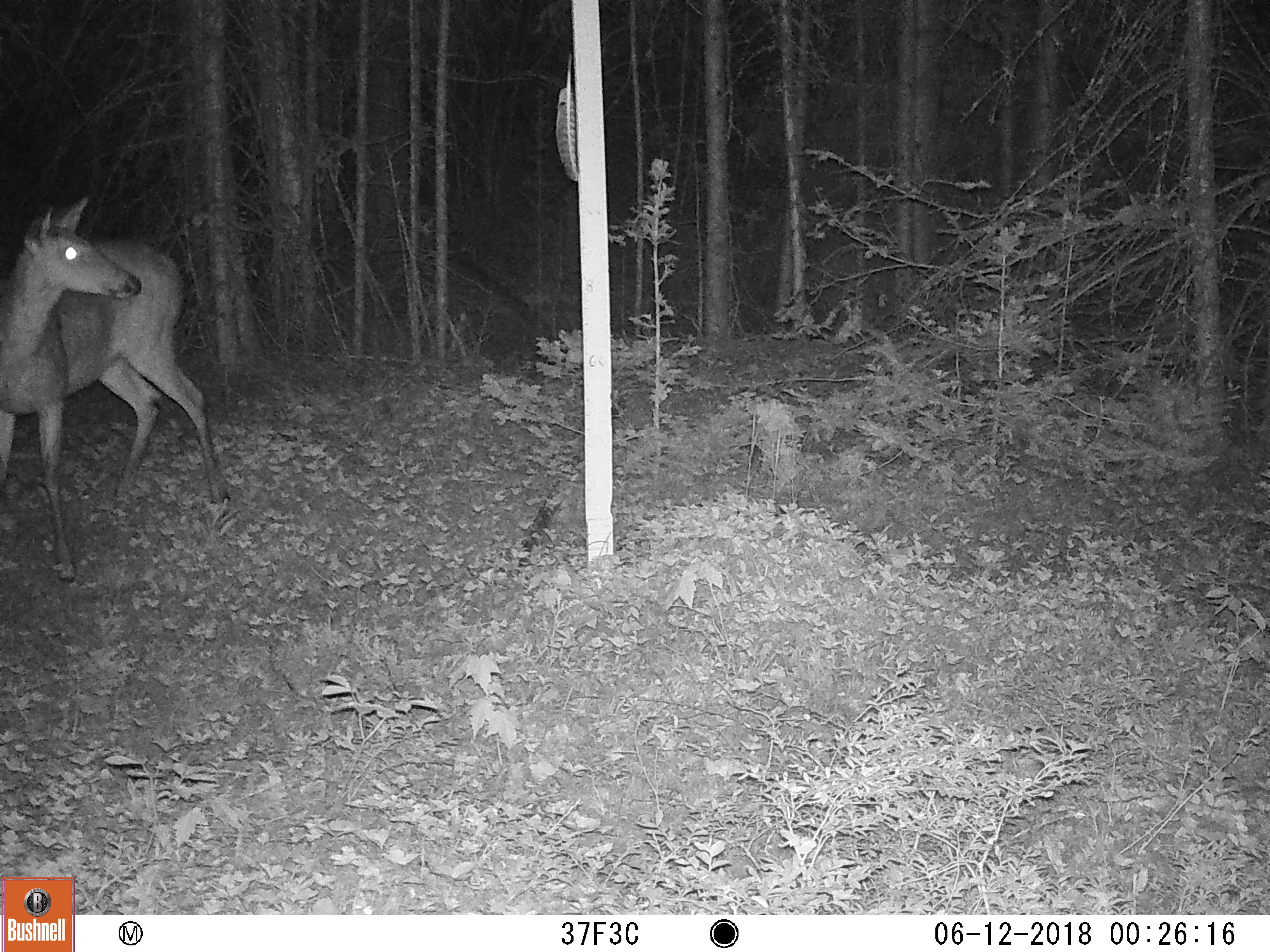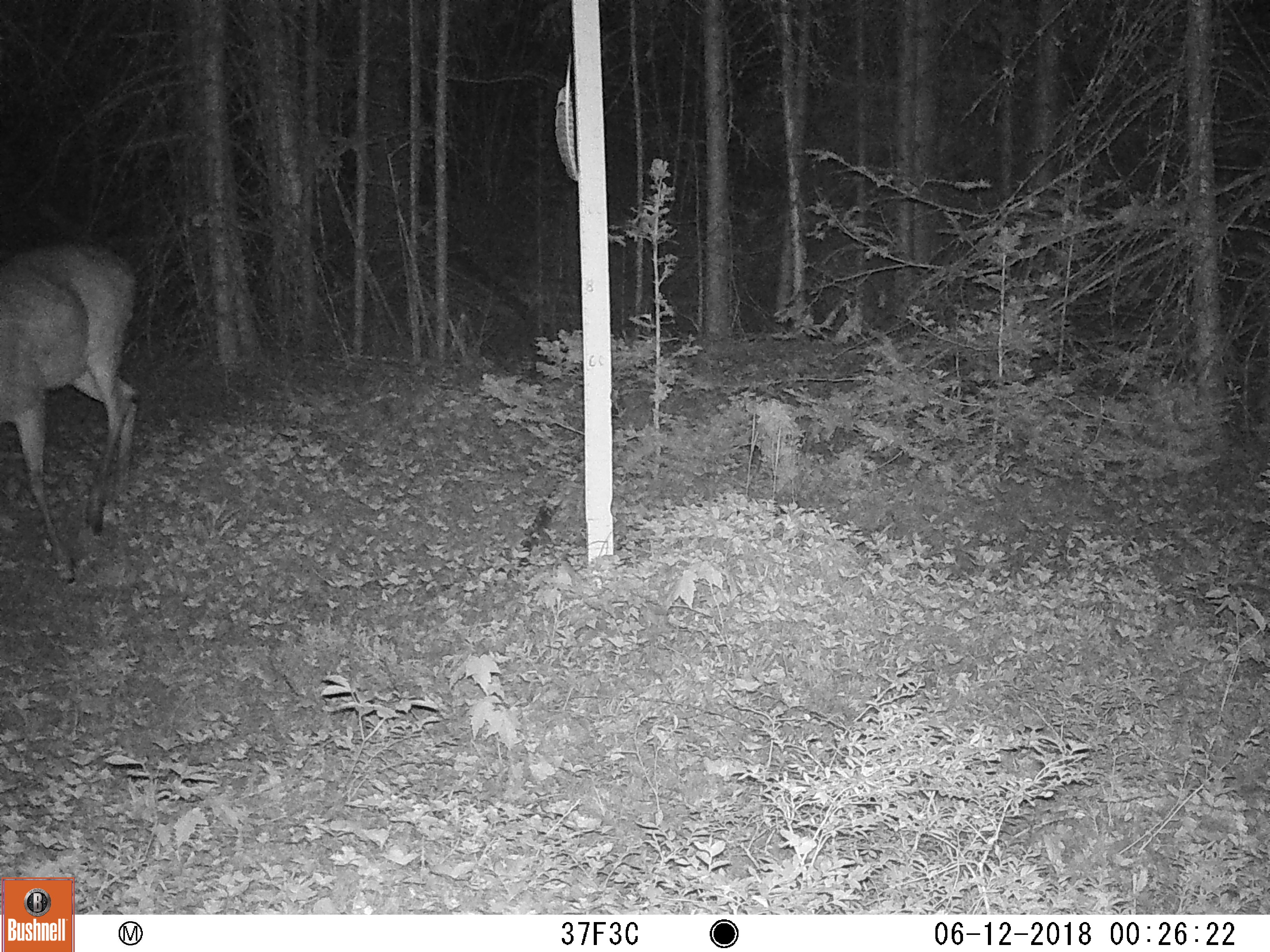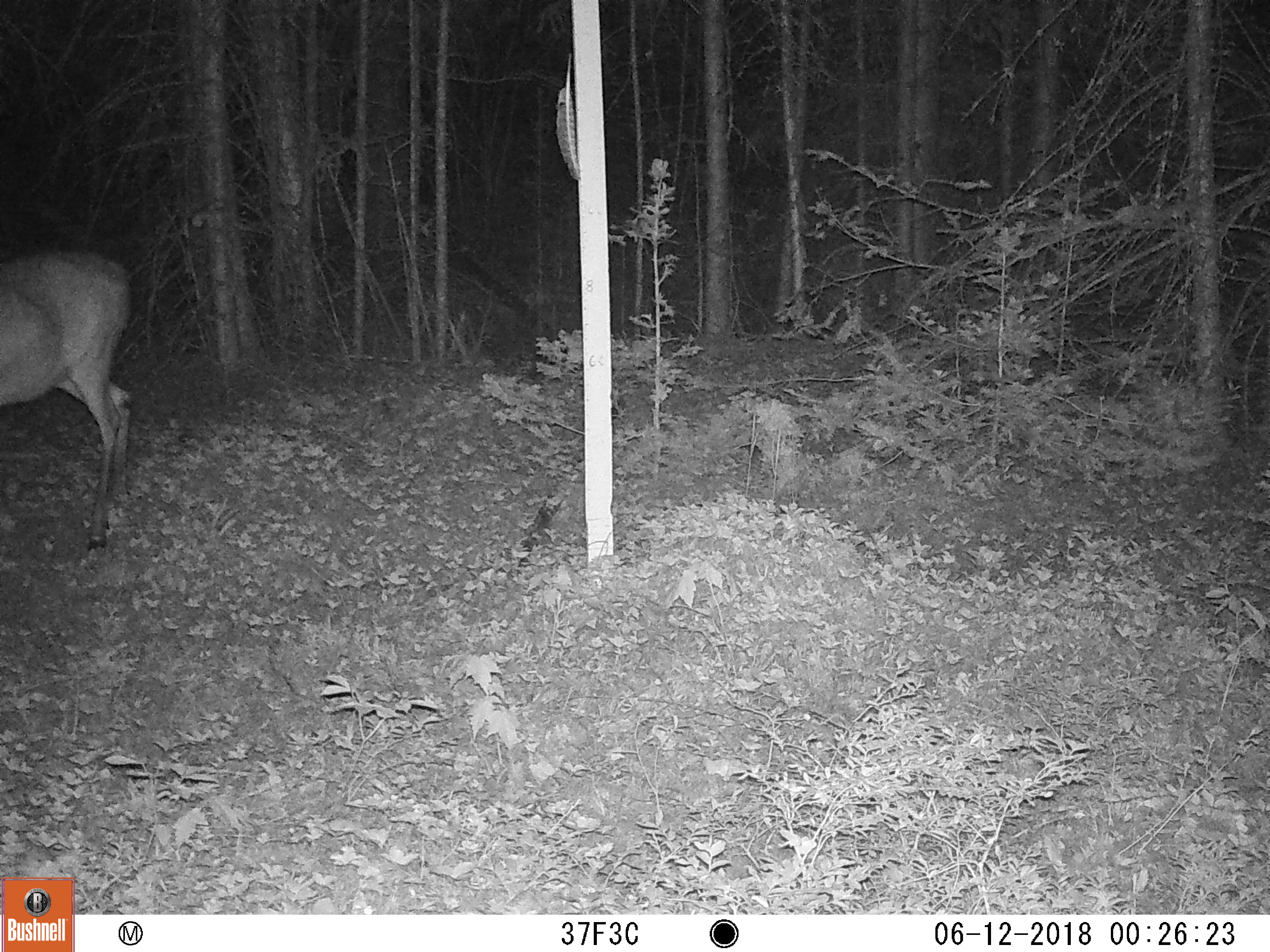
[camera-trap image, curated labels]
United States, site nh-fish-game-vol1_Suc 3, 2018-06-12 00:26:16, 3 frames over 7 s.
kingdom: Animalia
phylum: Chordata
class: Mammalia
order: Artiodactyla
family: Cervidae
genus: Odocoileus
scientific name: Odocoileus virginianus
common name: white-tailed deer